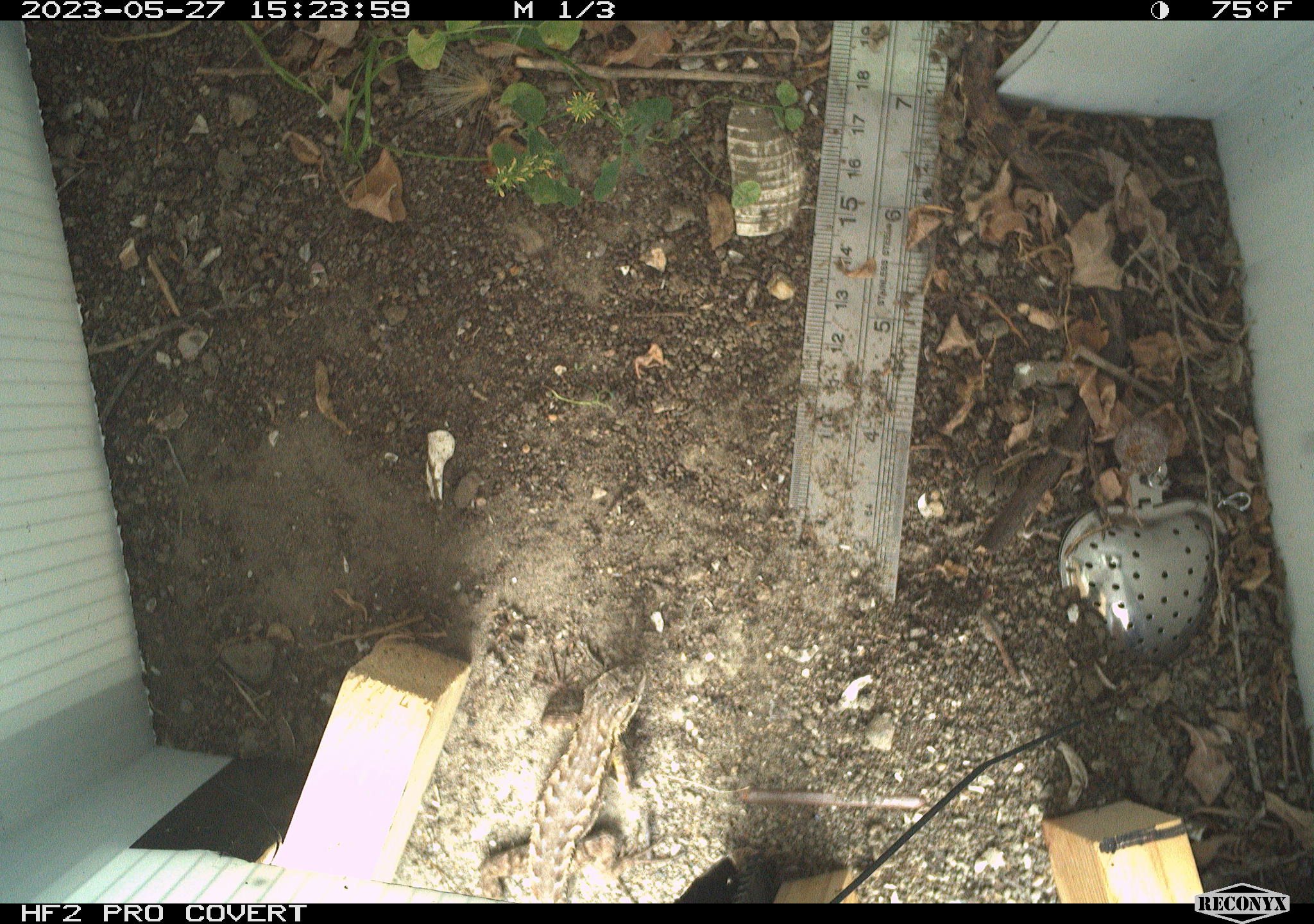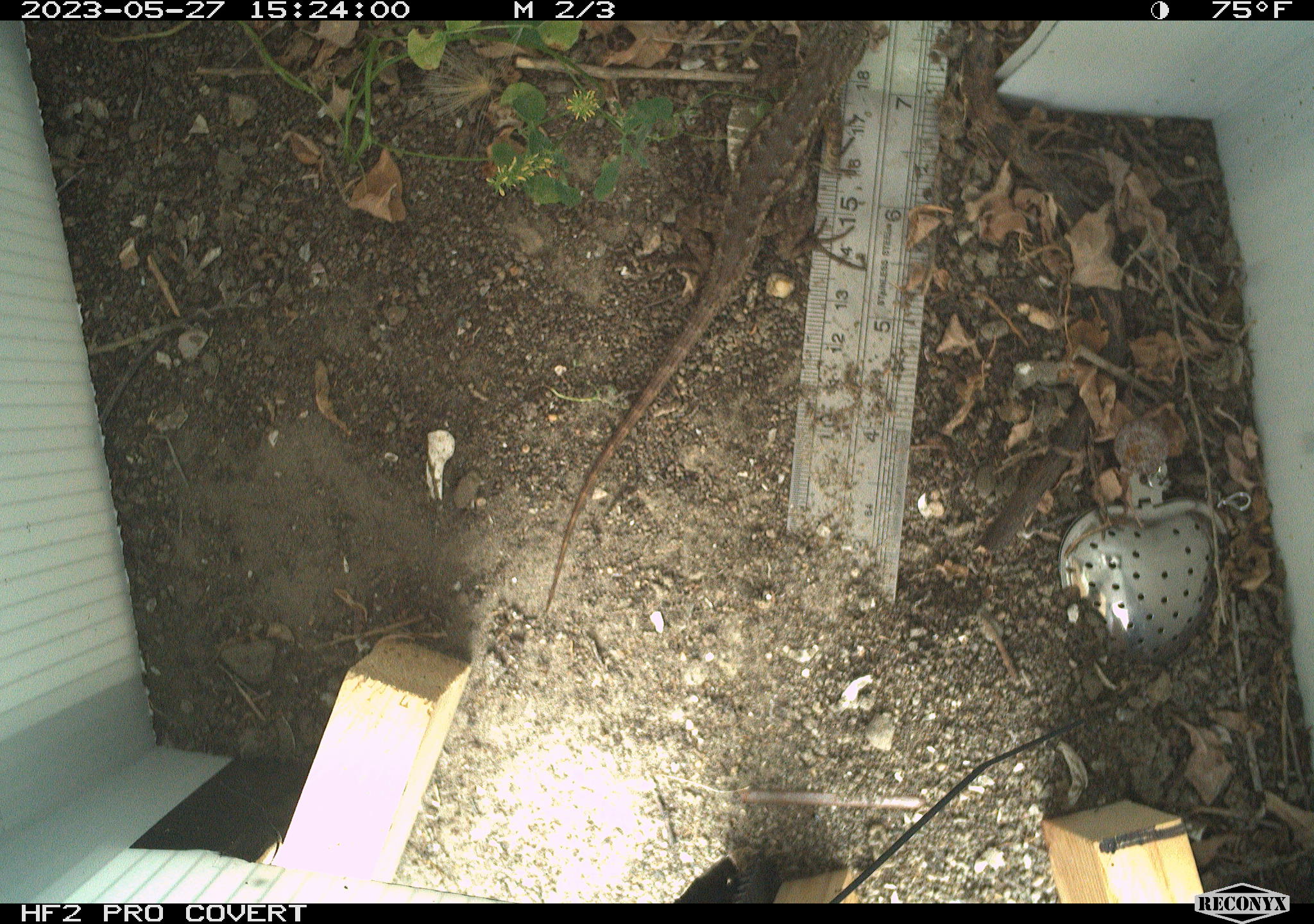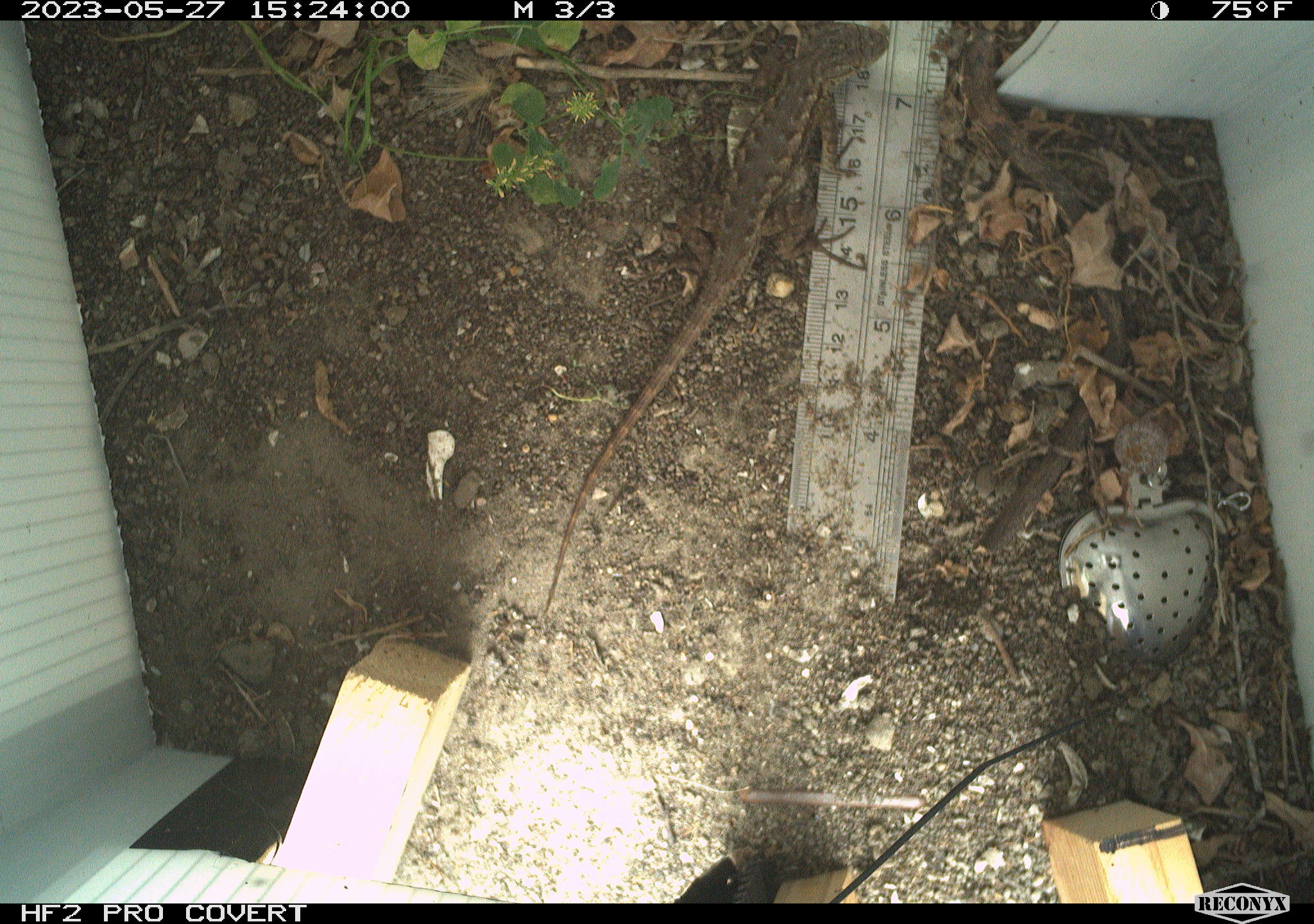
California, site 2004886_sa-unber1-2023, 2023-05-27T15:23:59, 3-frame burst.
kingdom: Animalia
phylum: Chordata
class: Reptilia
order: Squamata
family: Phrynosomatidae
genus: Sceloporus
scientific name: Sceloporus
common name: spiny lizards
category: sceloporus species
Sceloporus species (spiny lizards) (Sceloporus).